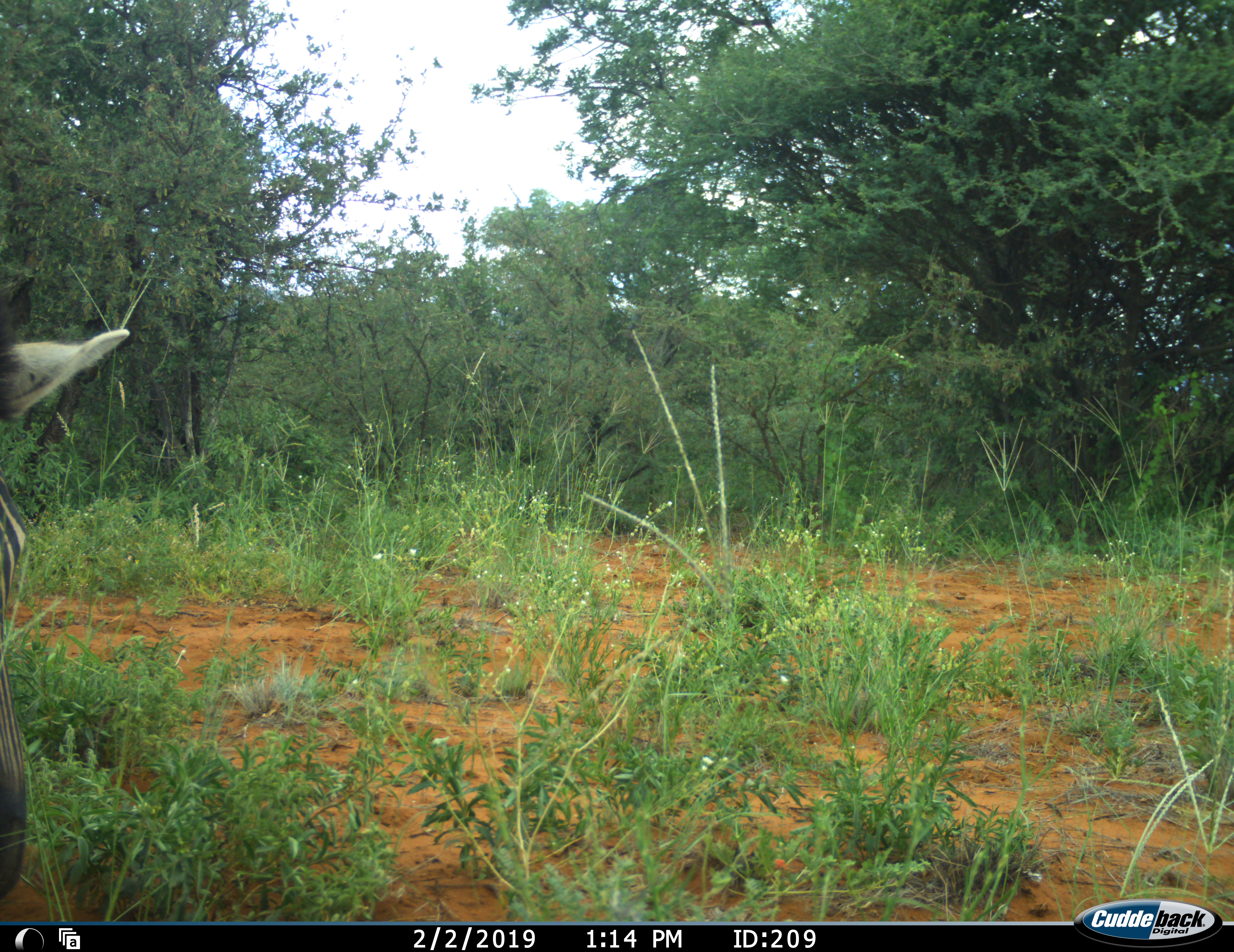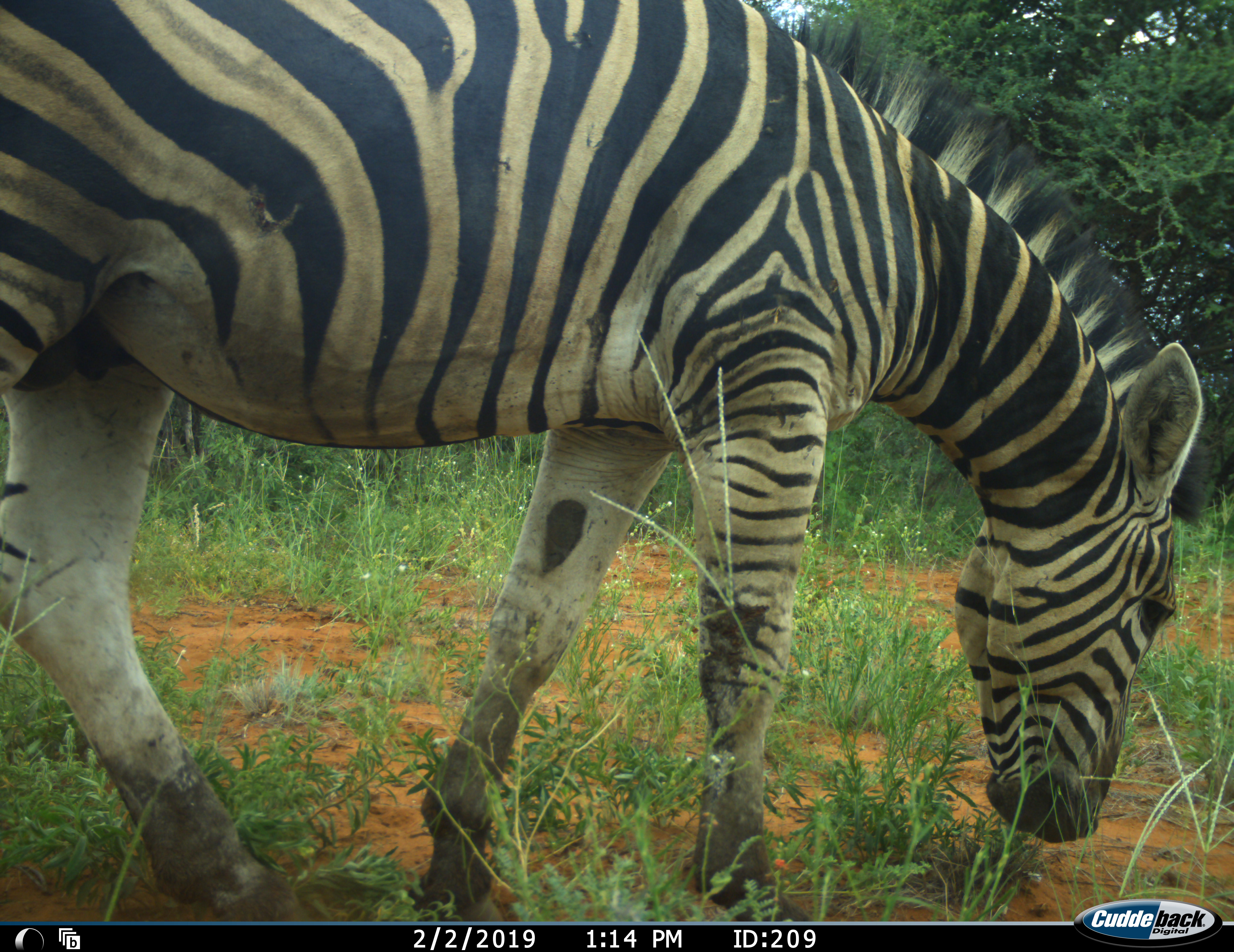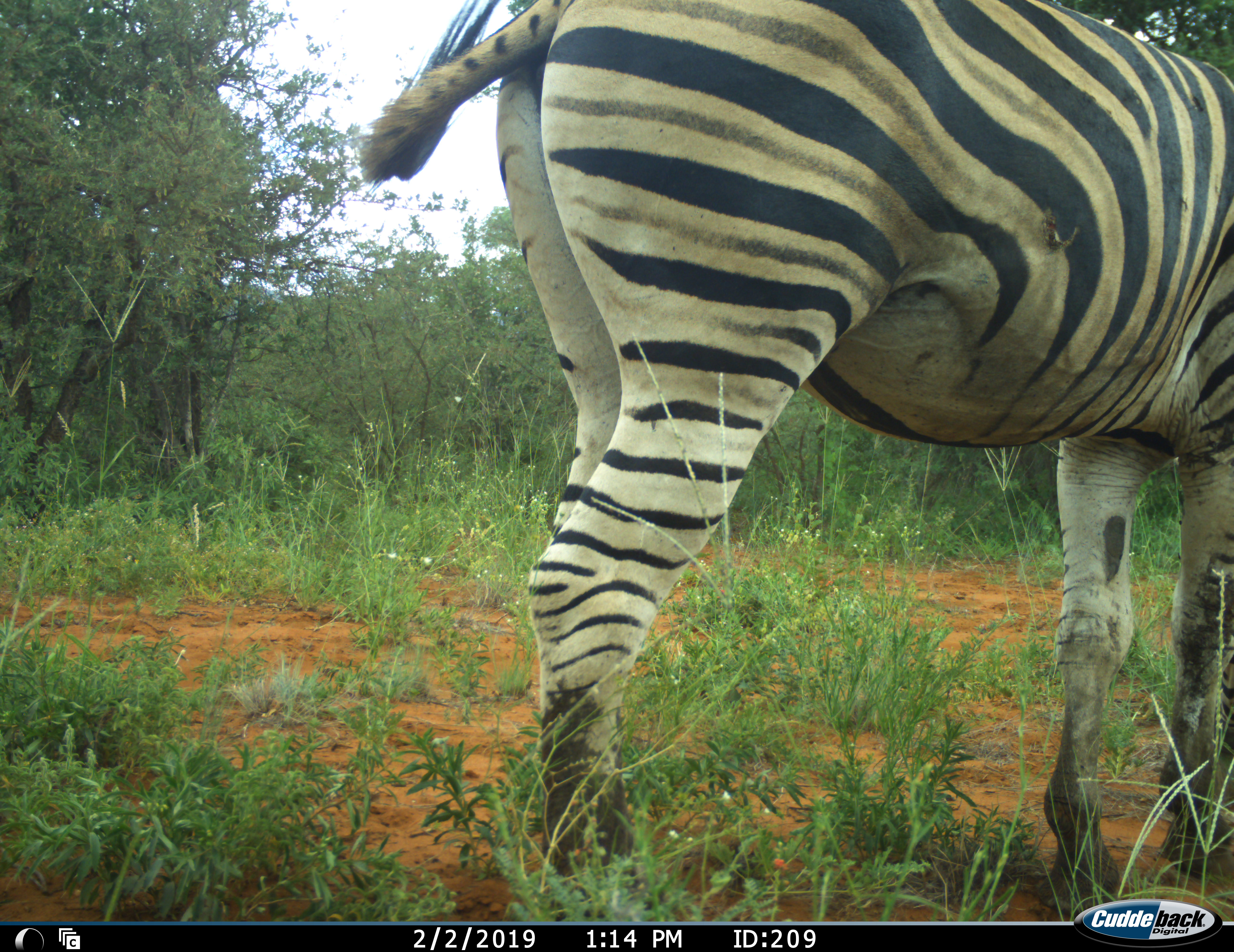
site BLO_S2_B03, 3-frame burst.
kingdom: Animalia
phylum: Chordata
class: Mammalia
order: Perissodactyla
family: Equidae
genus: Equus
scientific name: Equus quagga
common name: plains zebra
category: zebraplains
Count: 1.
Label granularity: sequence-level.